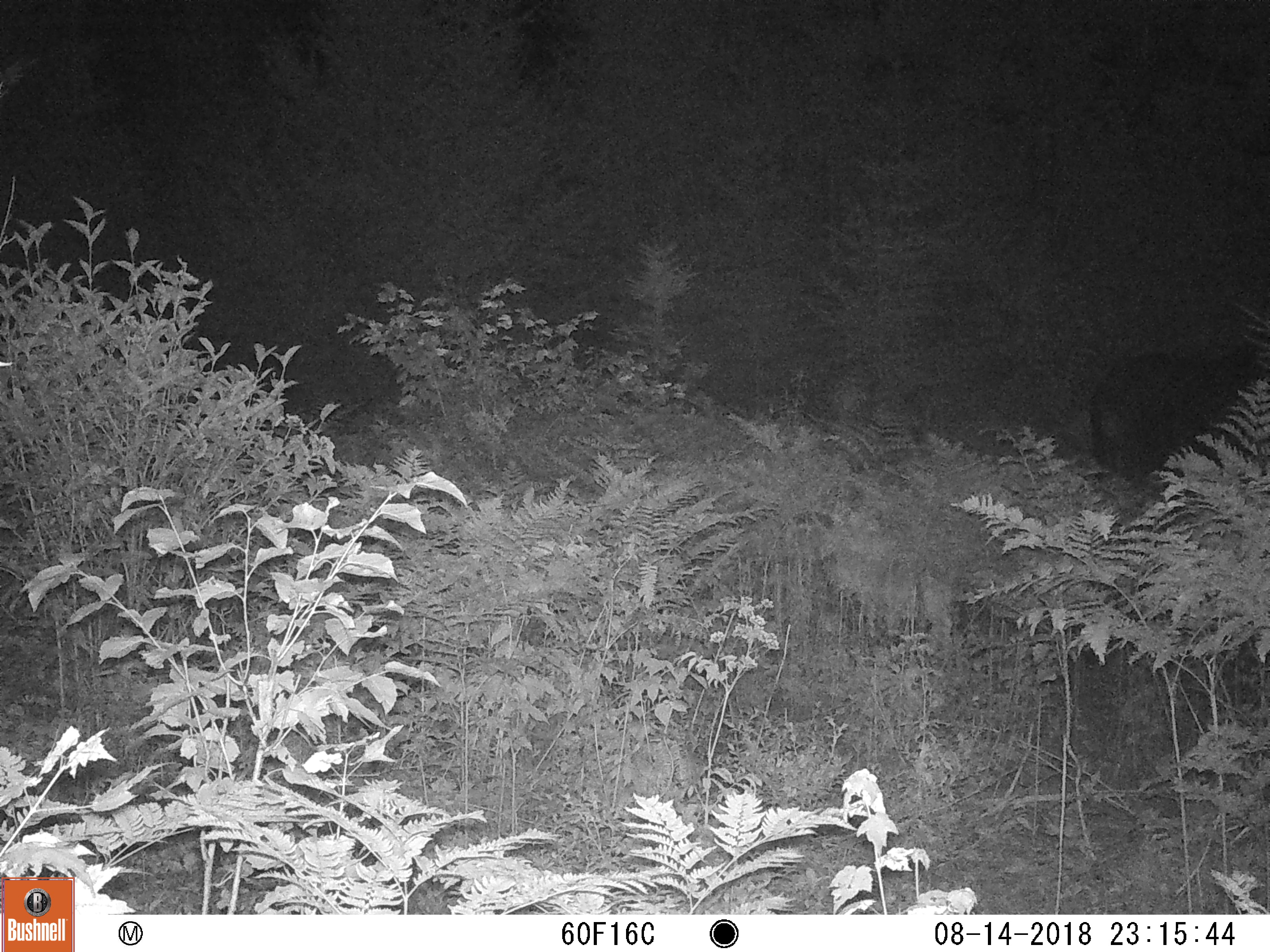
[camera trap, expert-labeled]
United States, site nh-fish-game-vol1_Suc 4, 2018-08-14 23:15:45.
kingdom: Animalia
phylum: Chordata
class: Mammalia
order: Artiodactyla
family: Cervidae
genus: Alces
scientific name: Alces alces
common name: moose